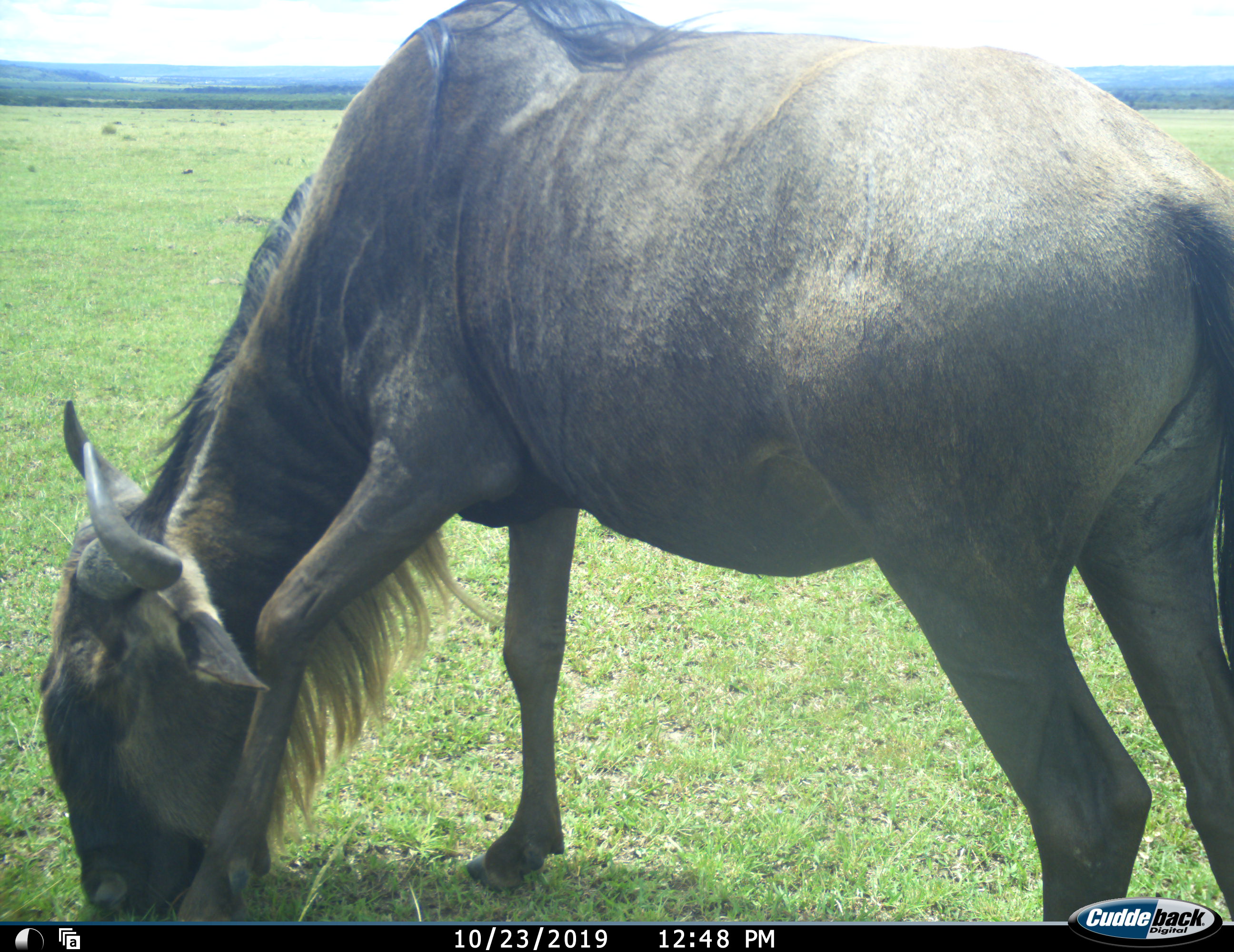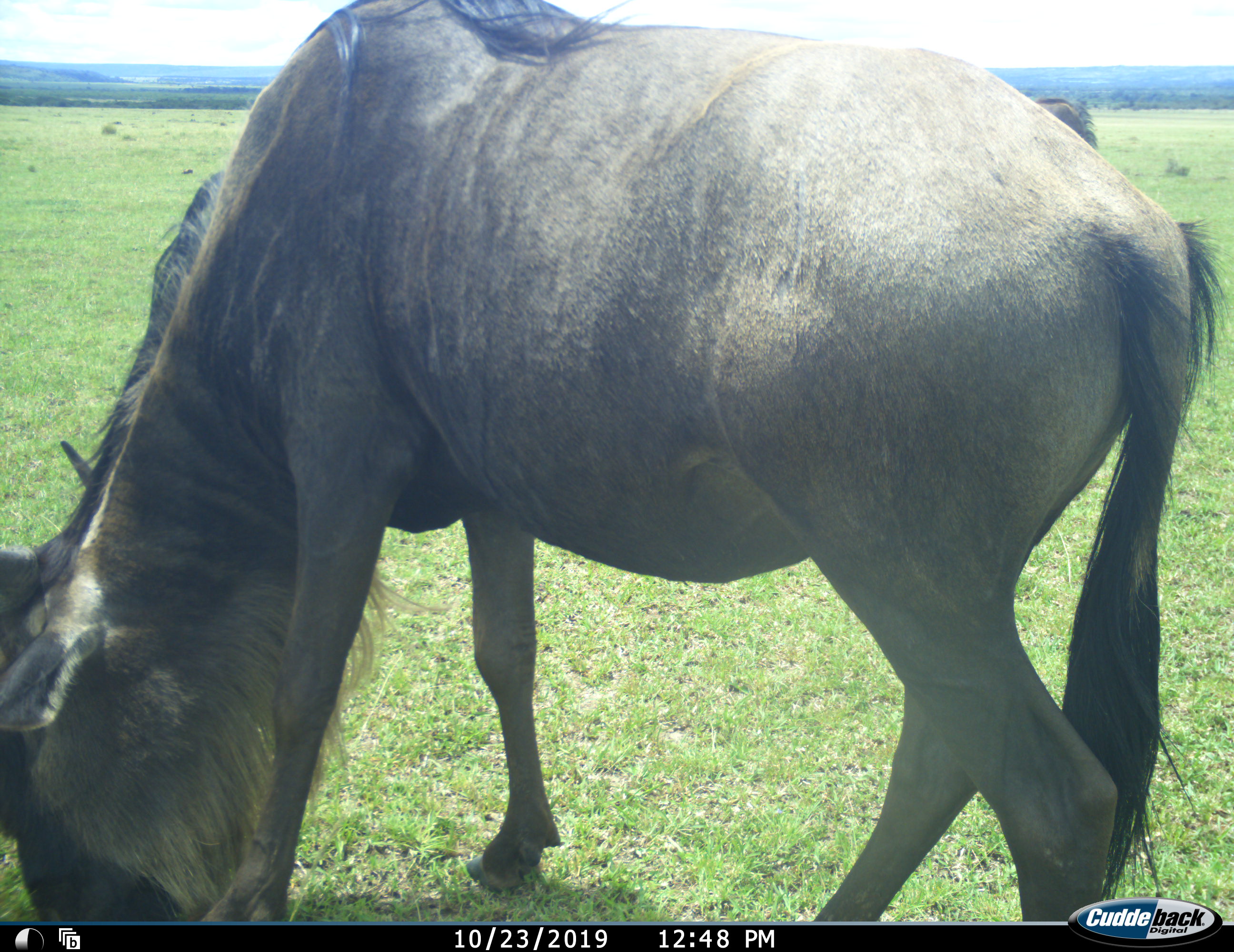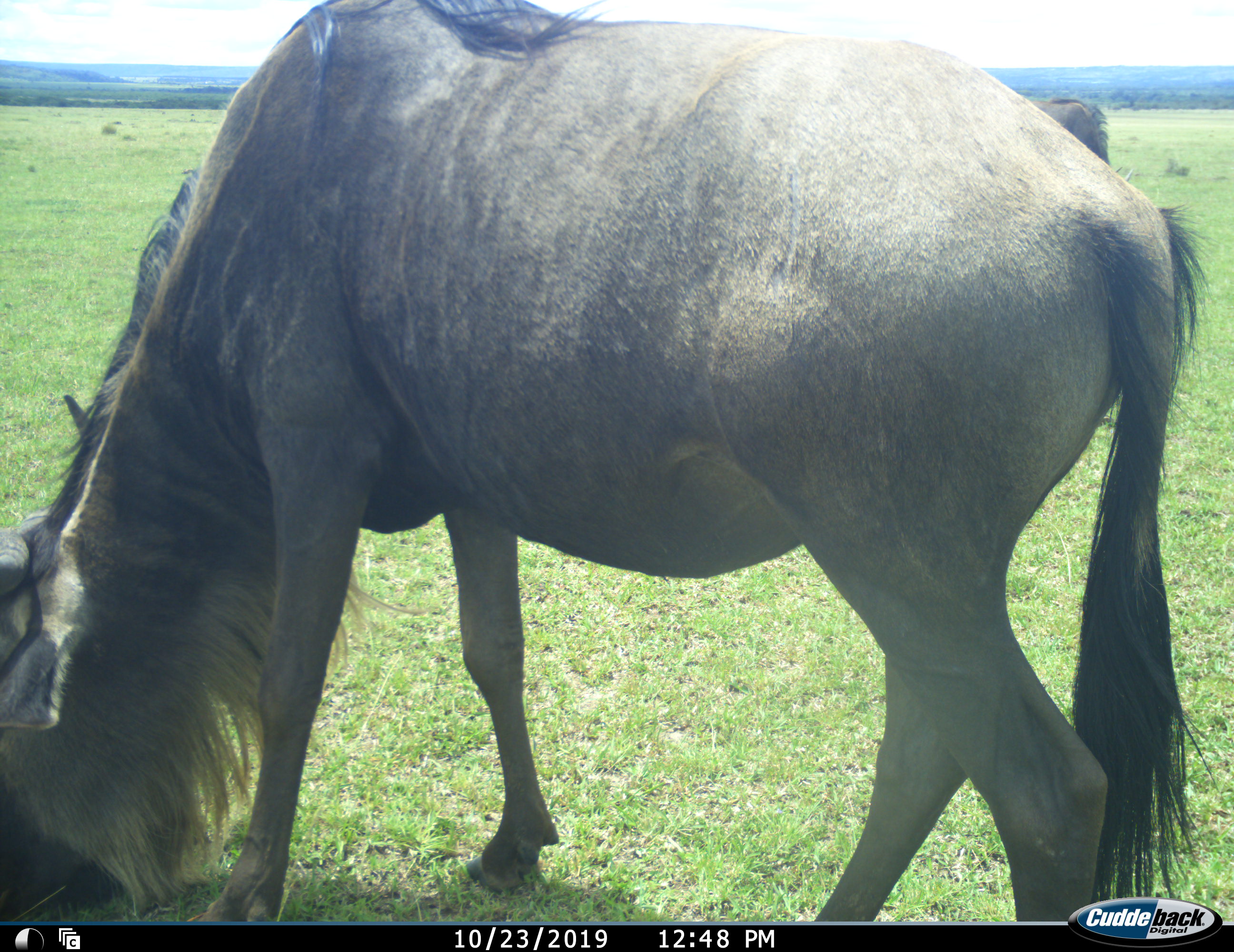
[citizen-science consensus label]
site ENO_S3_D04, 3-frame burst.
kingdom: Animalia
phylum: Chordata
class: Mammalia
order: Artiodactyla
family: Bovidae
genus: Connochaetes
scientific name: Connochaetes taurinus taurinus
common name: blue wildebeest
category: wildebeestblue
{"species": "wildebeestblue (blue wildebeest) (Connochaetes taurinus taurinus)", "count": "2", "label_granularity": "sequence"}